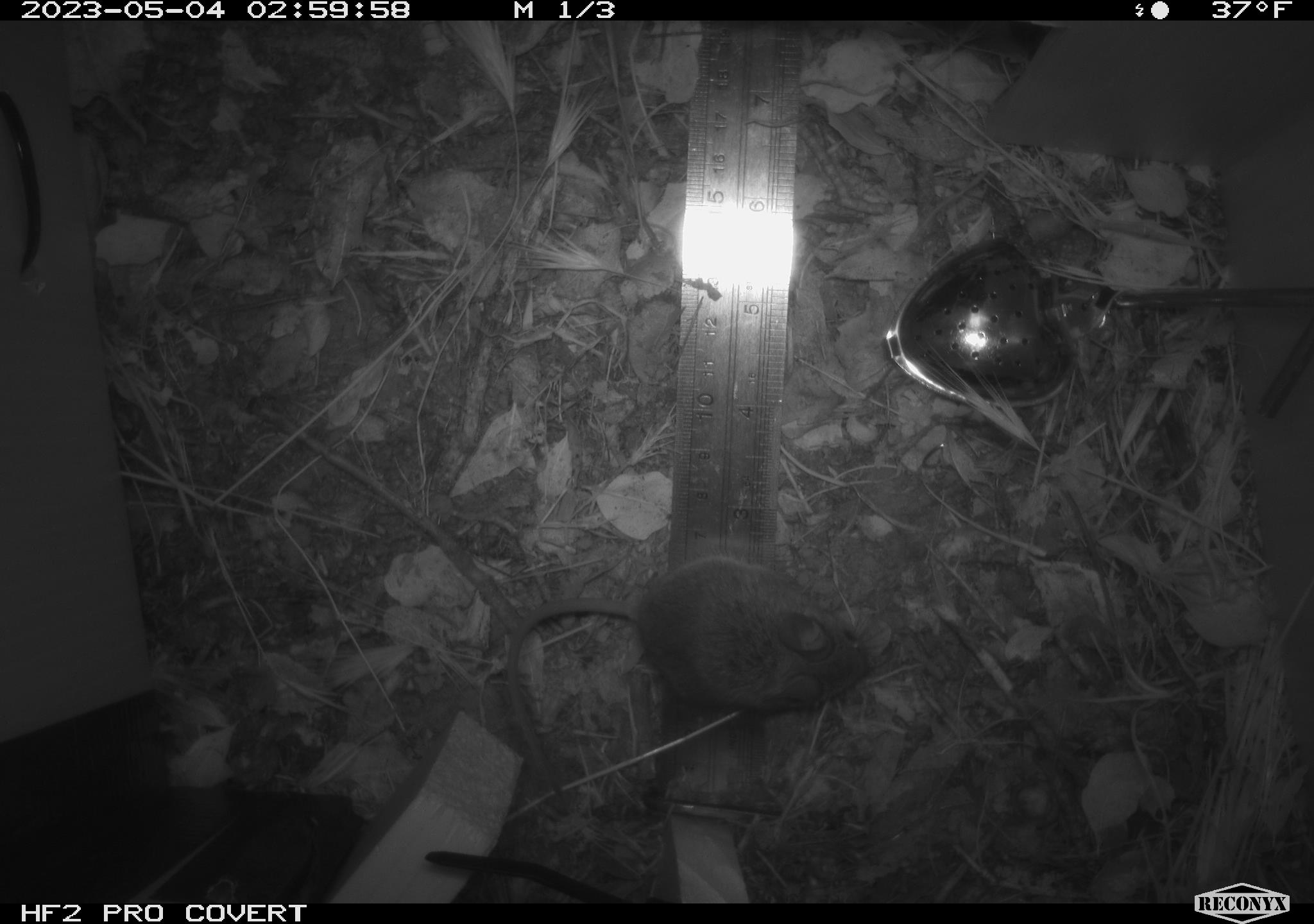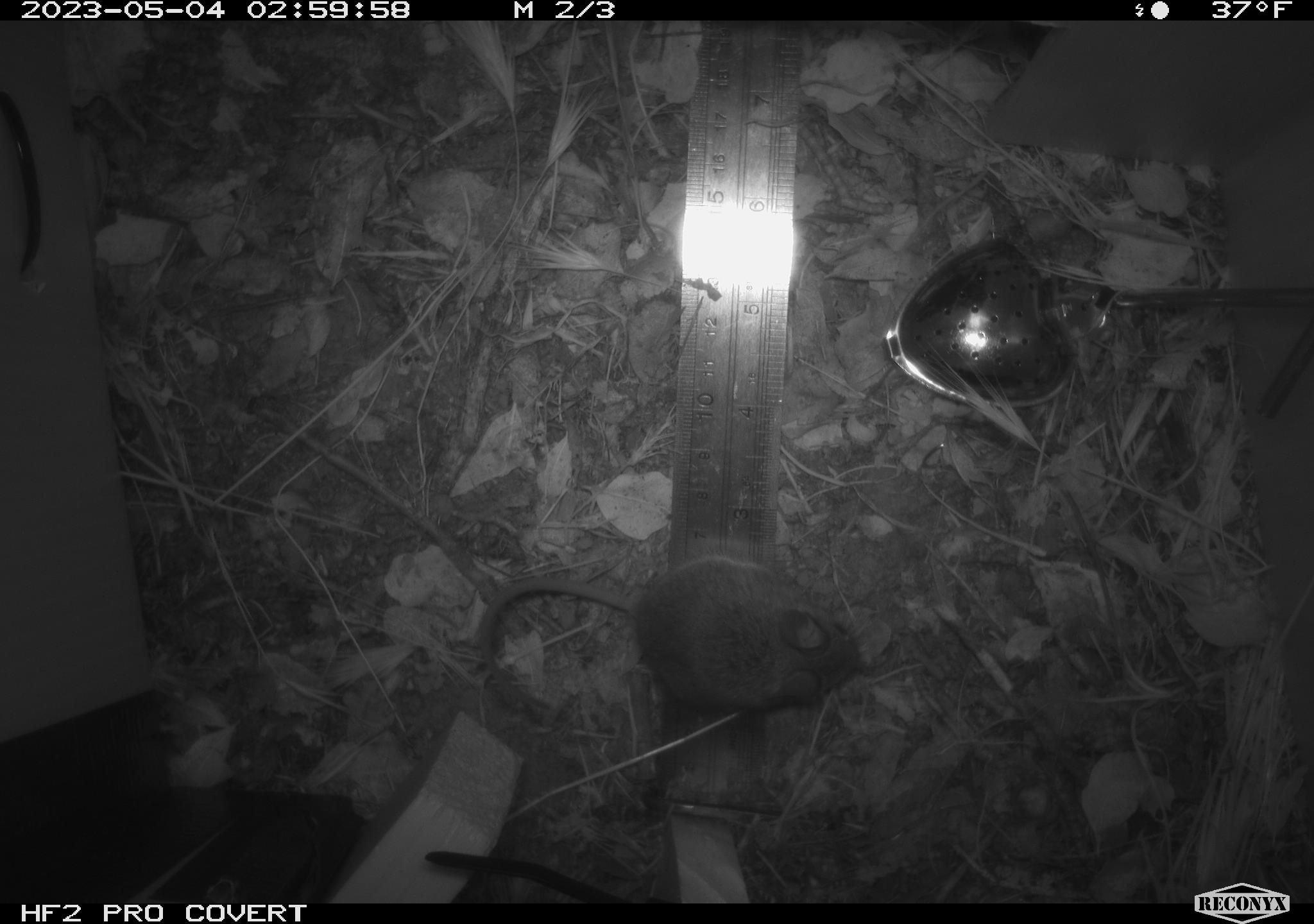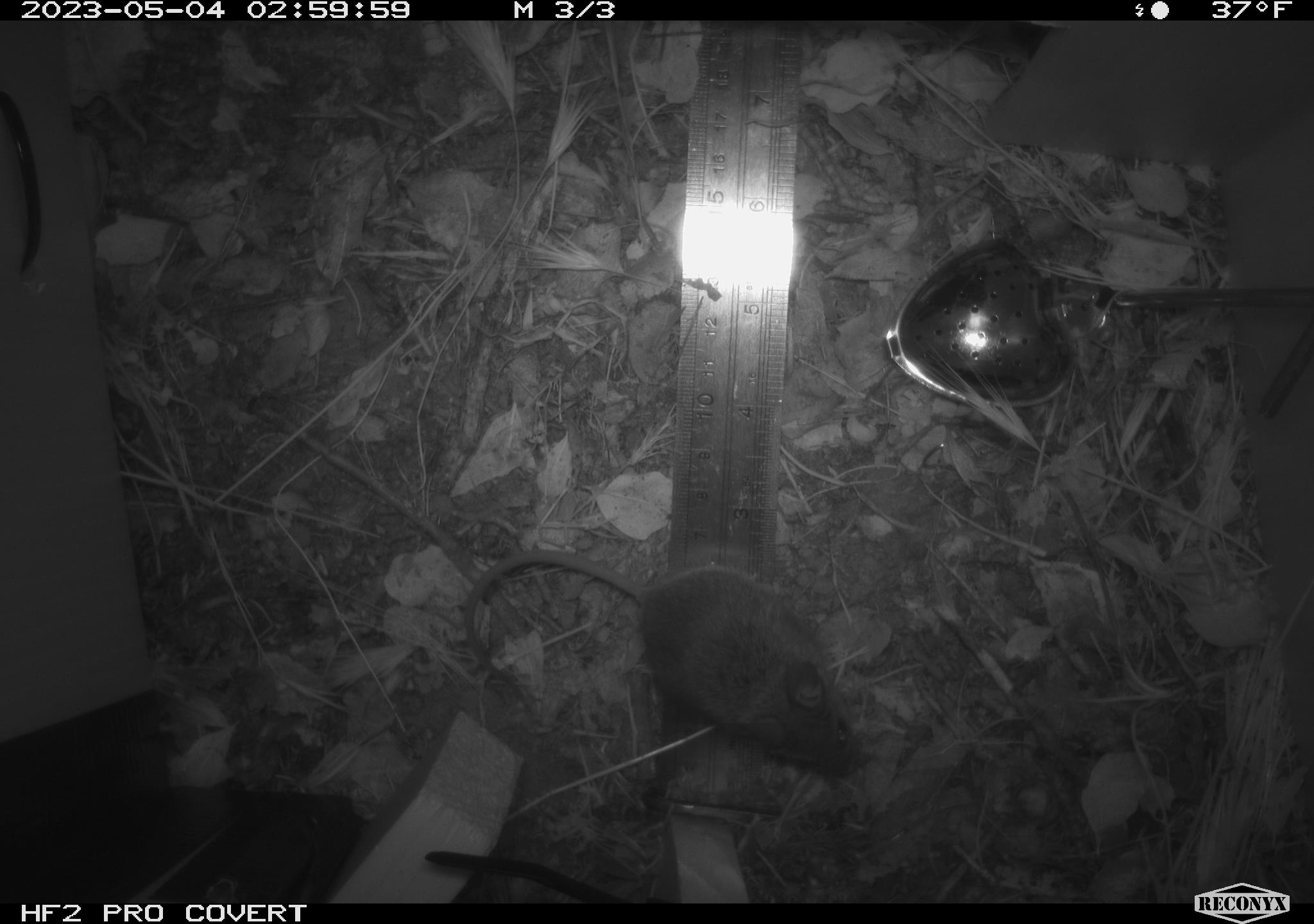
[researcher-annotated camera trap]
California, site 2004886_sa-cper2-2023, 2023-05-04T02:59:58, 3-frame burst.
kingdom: Animalia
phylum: Chordata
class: Mammalia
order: Rodentia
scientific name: Rodentia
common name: mouse species